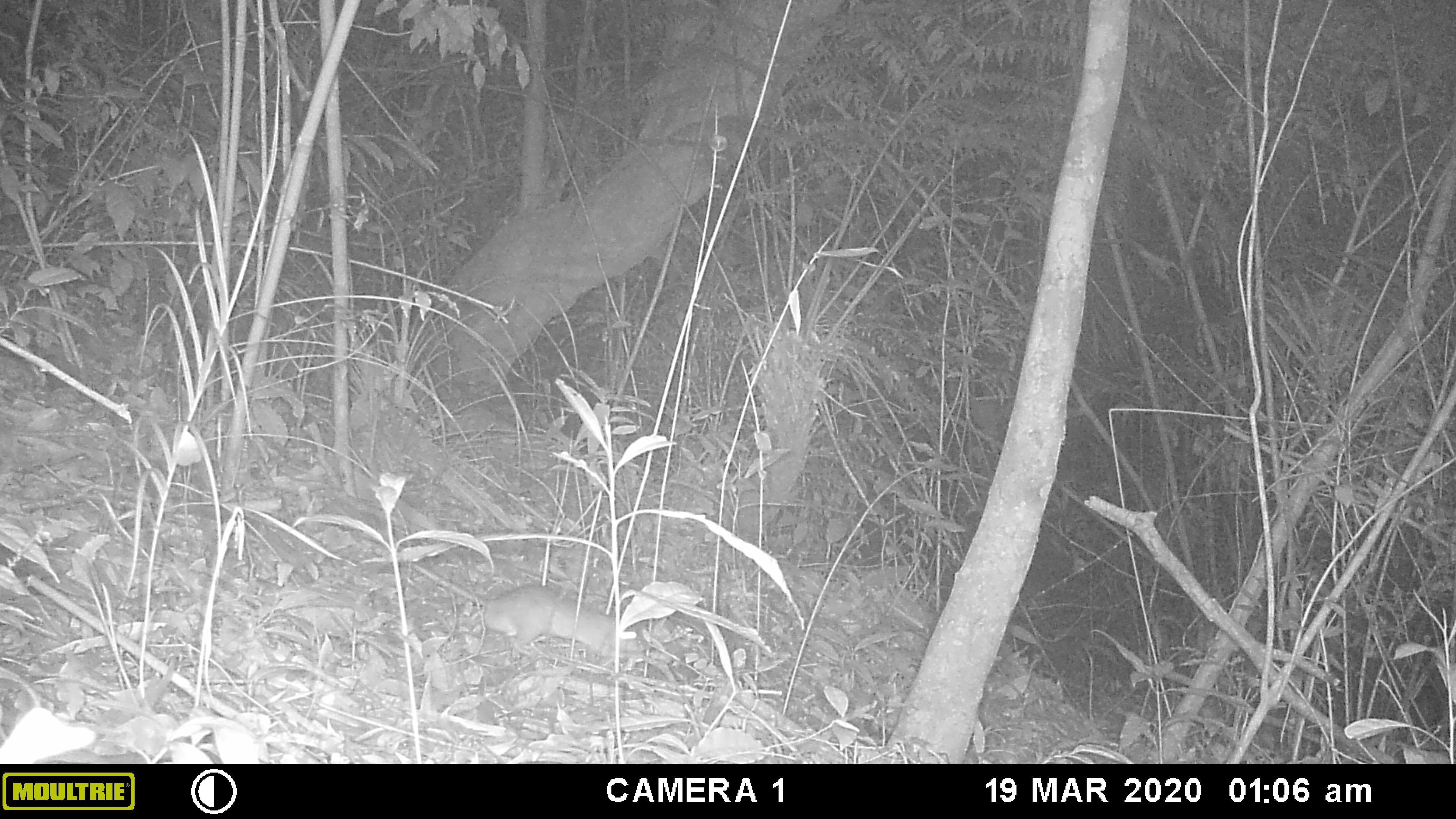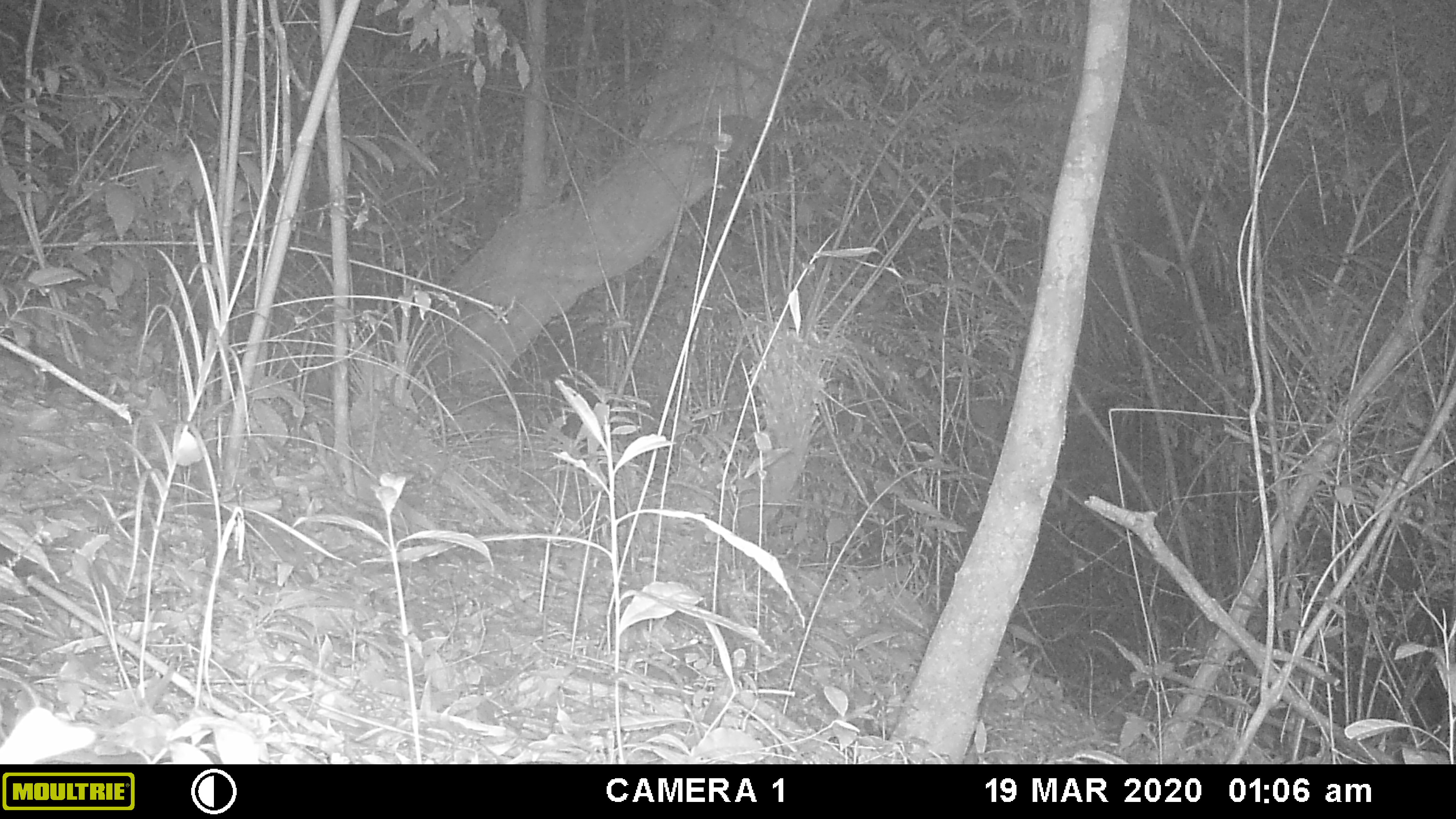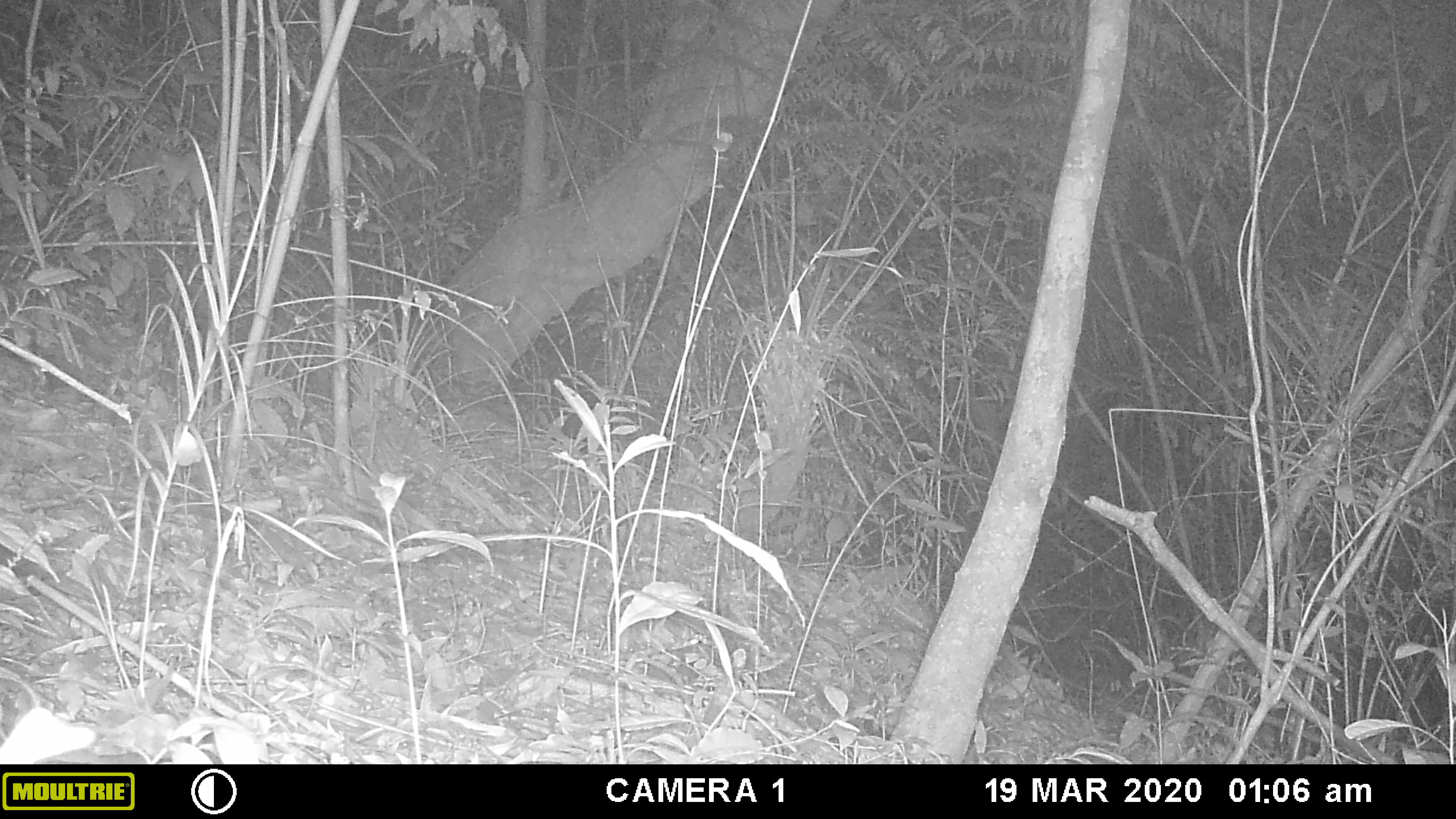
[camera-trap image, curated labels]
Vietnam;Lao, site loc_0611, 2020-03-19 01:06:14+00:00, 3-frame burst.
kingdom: Animalia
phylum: Chordata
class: Mammalia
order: Rodentia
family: Muridae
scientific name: Muridae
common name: old-world mice and rats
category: unidentified murid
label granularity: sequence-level